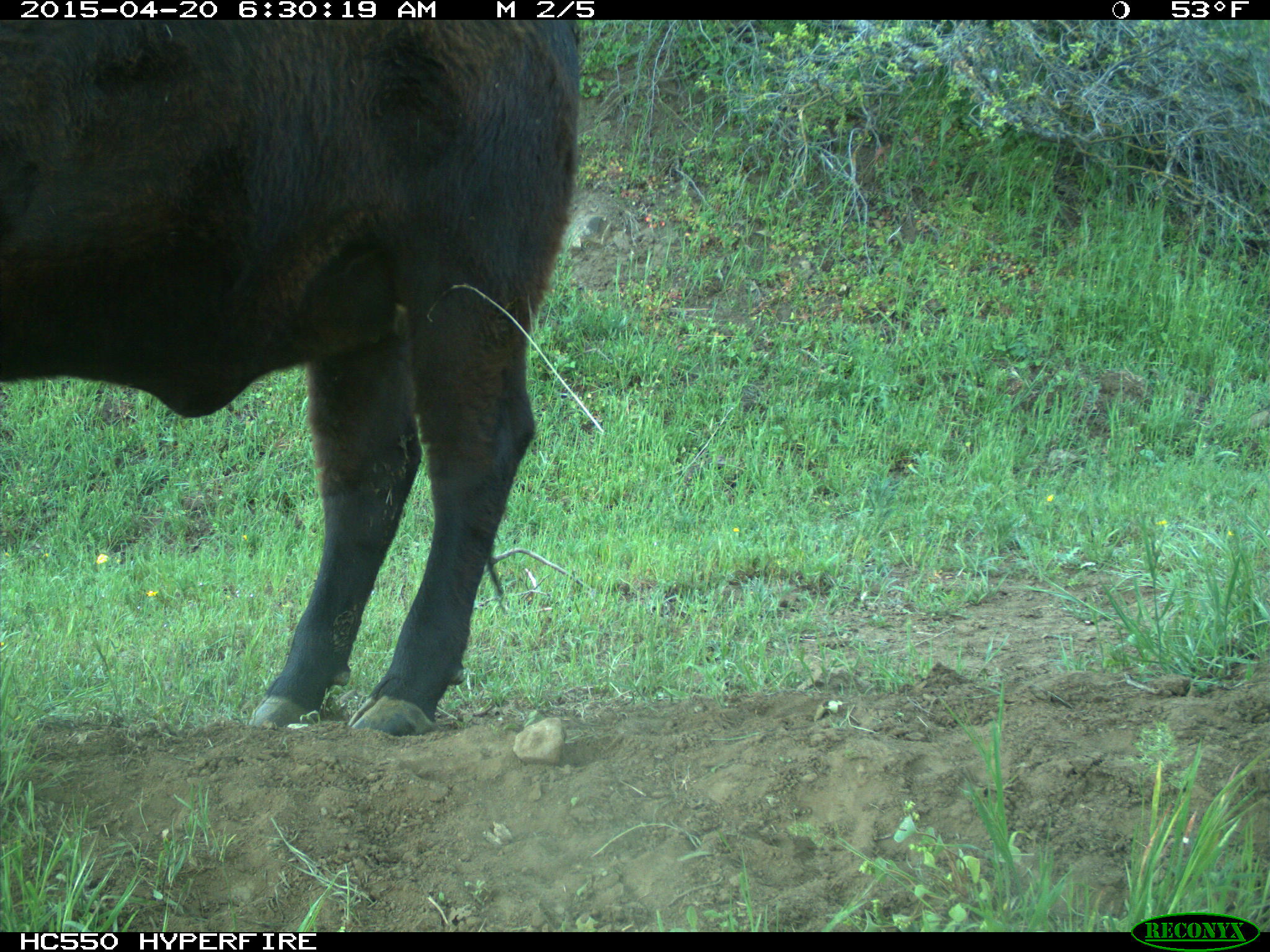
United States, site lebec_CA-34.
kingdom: Animalia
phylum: Chordata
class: Mammalia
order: Artiodactyla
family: Bovidae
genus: Bos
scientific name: Bos taurus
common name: domestic cow